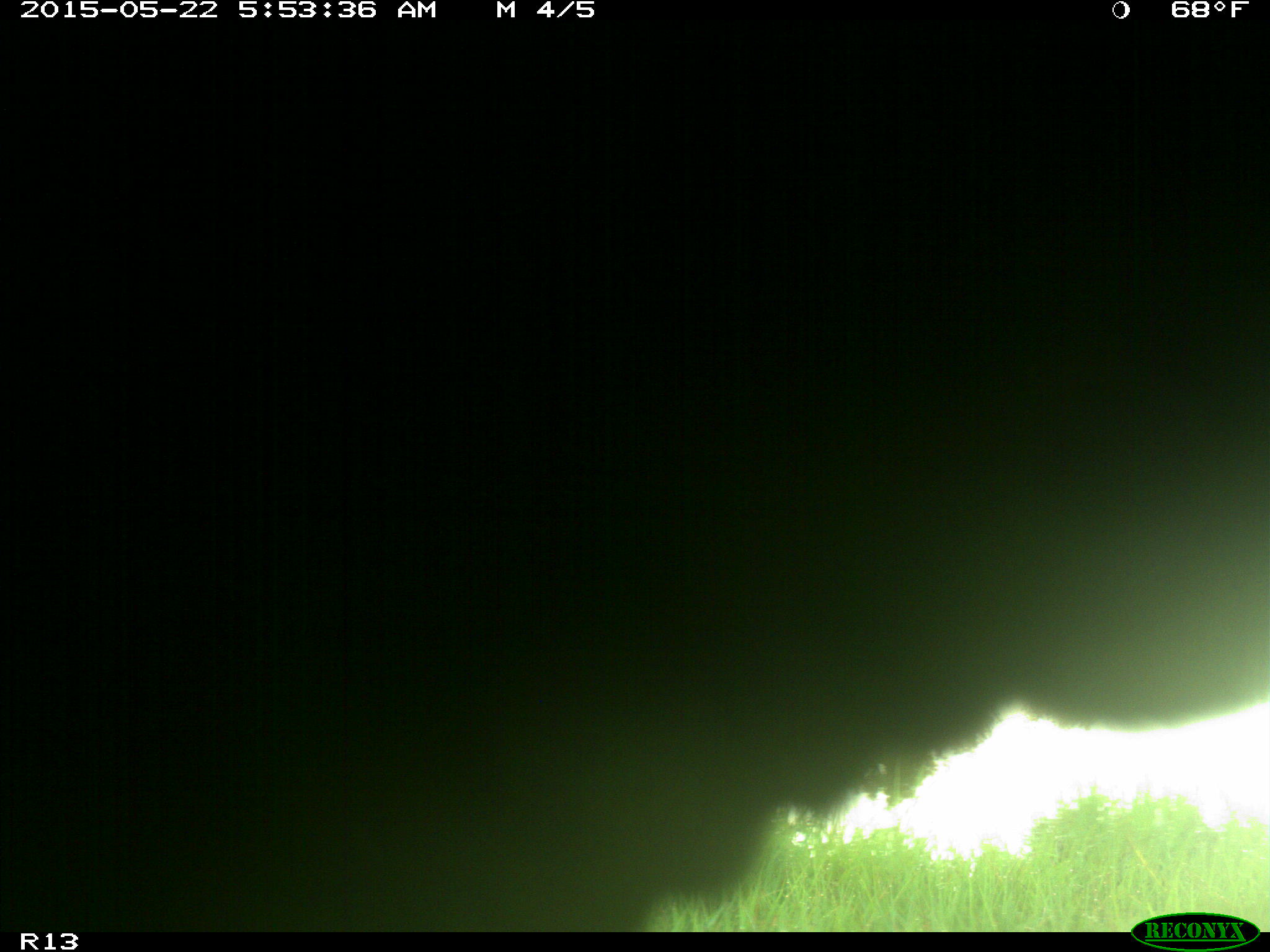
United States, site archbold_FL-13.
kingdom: Animalia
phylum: Chordata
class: Mammalia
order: Artiodactyla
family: Bovidae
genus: Bos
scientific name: Bos taurus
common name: domestic cow